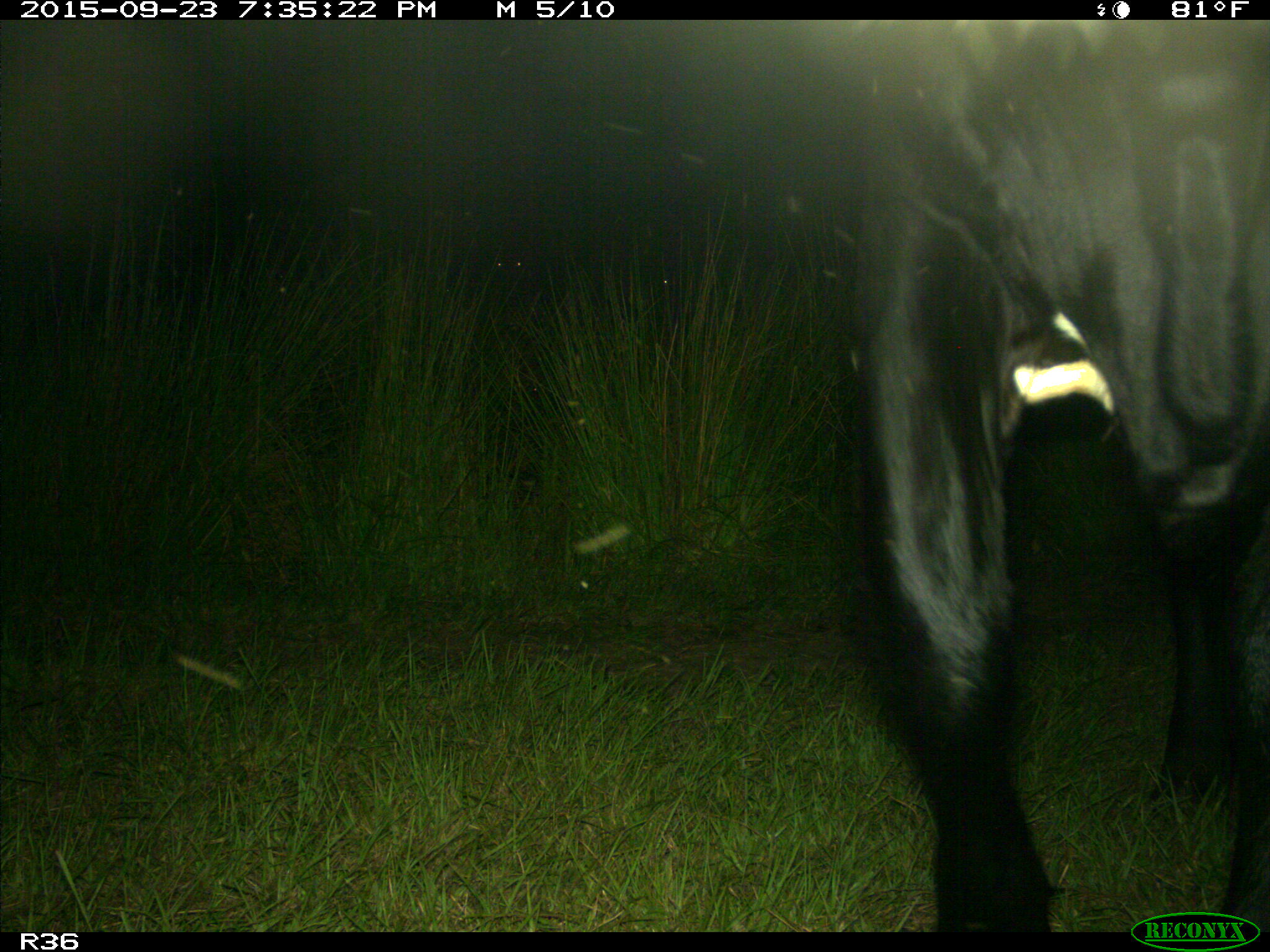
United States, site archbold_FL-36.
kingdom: Animalia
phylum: Chordata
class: Mammalia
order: Artiodactyla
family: Bovidae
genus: Bos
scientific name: Bos taurus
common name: domestic cow